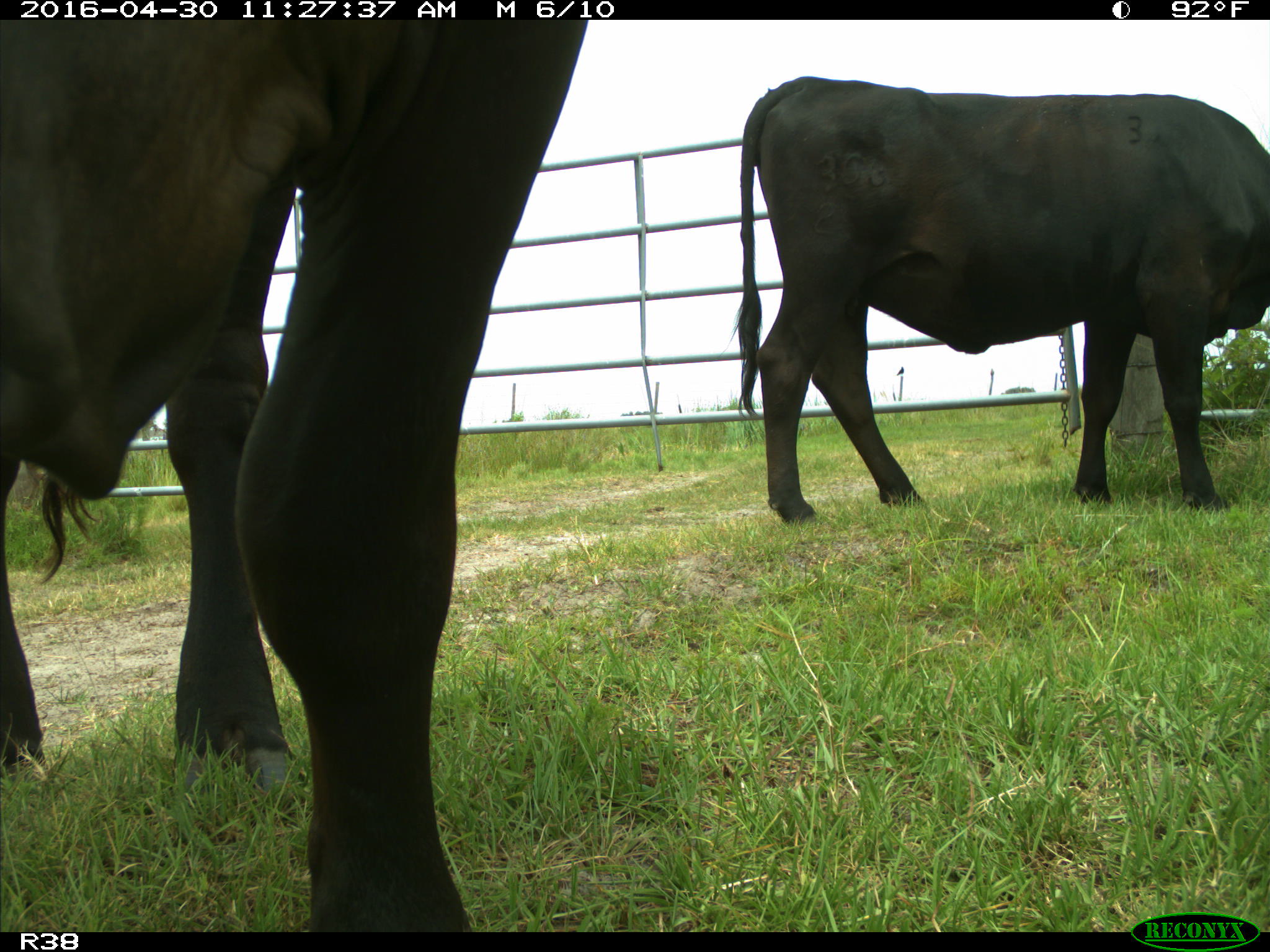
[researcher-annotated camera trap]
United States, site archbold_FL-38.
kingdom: Animalia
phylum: Chordata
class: Mammalia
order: Artiodactyla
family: Bovidae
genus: Bos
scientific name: Bos taurus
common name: domestic cow